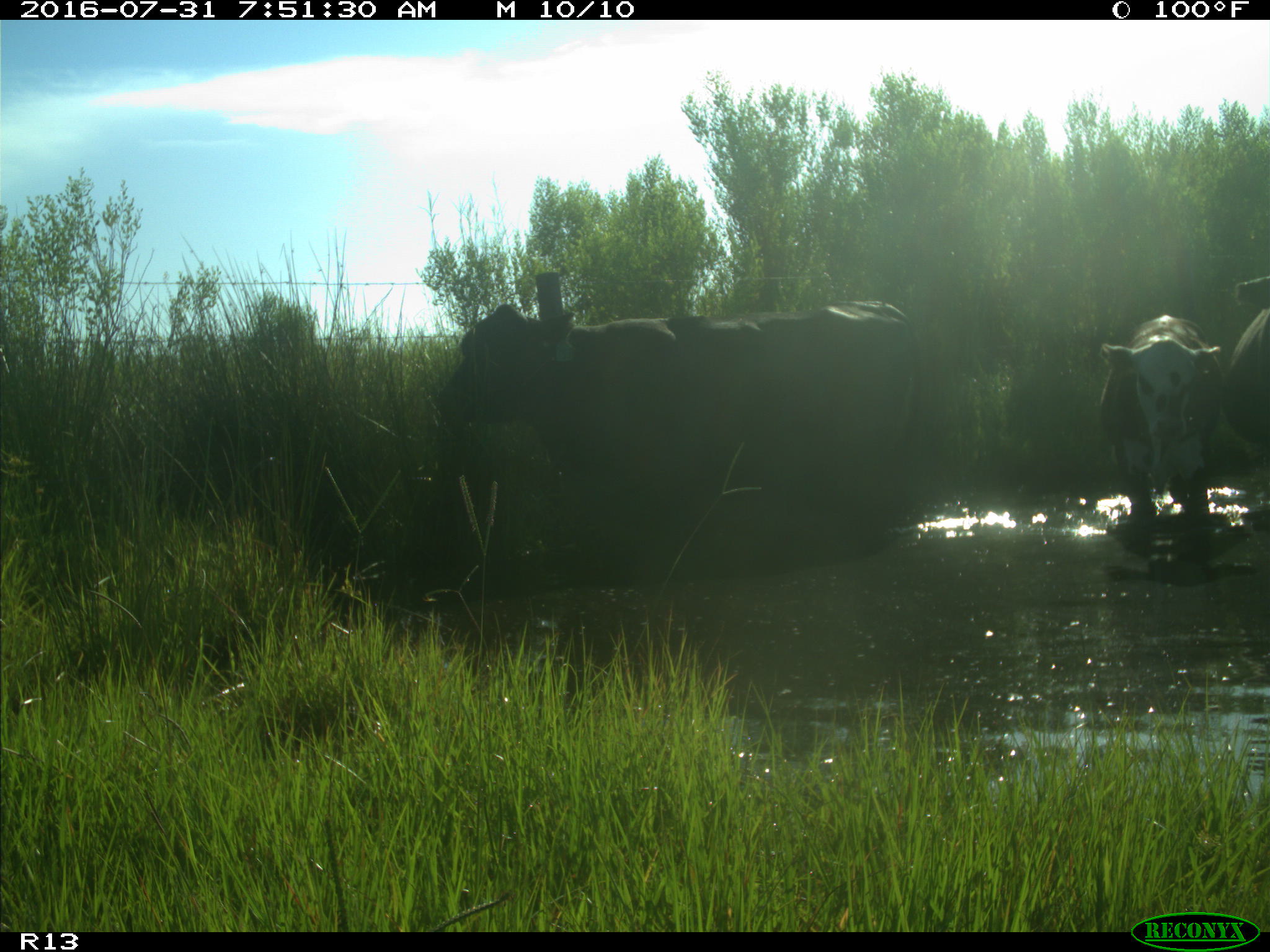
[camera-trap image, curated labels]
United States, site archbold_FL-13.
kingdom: Animalia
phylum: Chordata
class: Mammalia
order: Artiodactyla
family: Bovidae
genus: Bos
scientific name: Bos taurus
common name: domestic cow